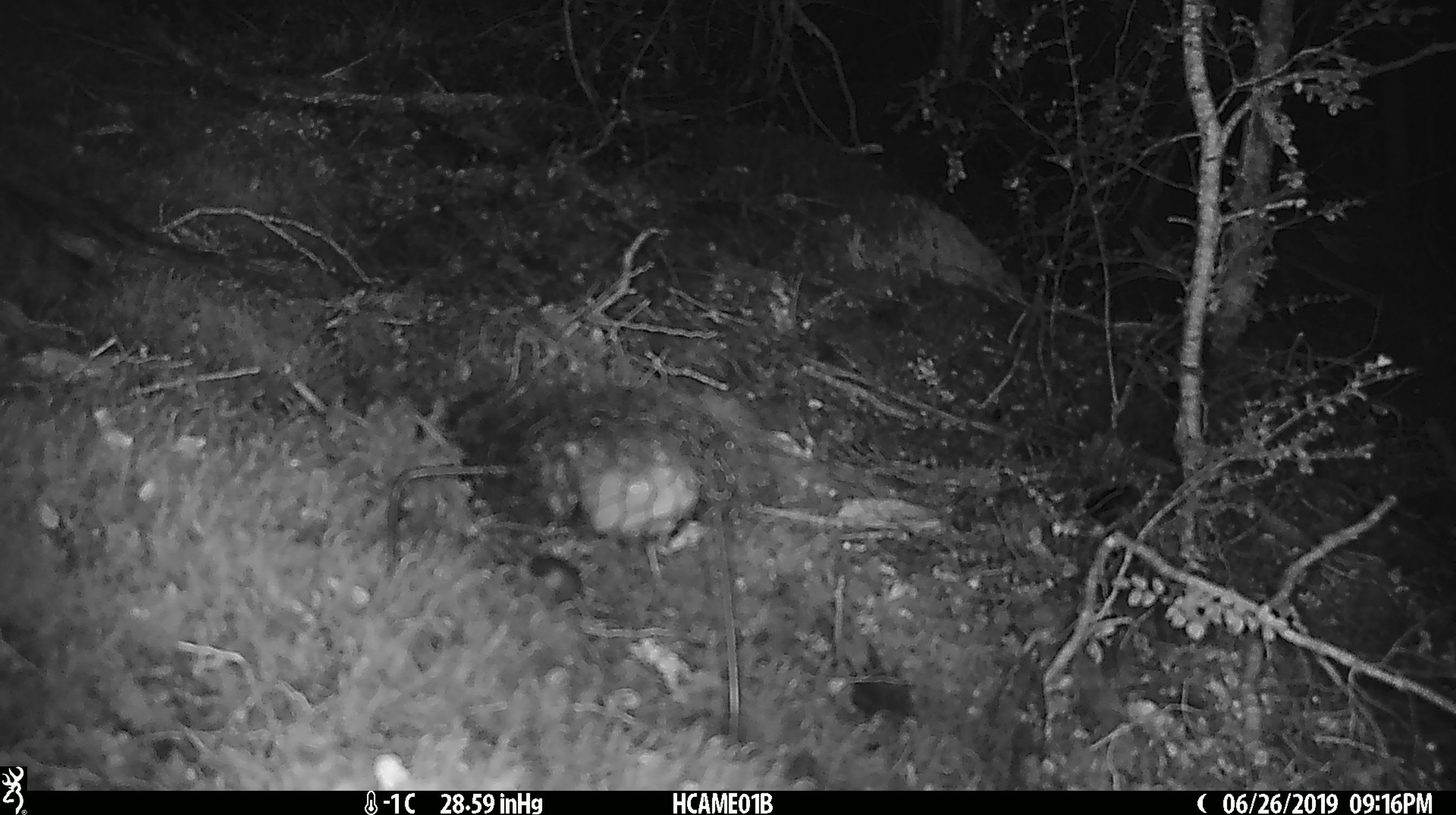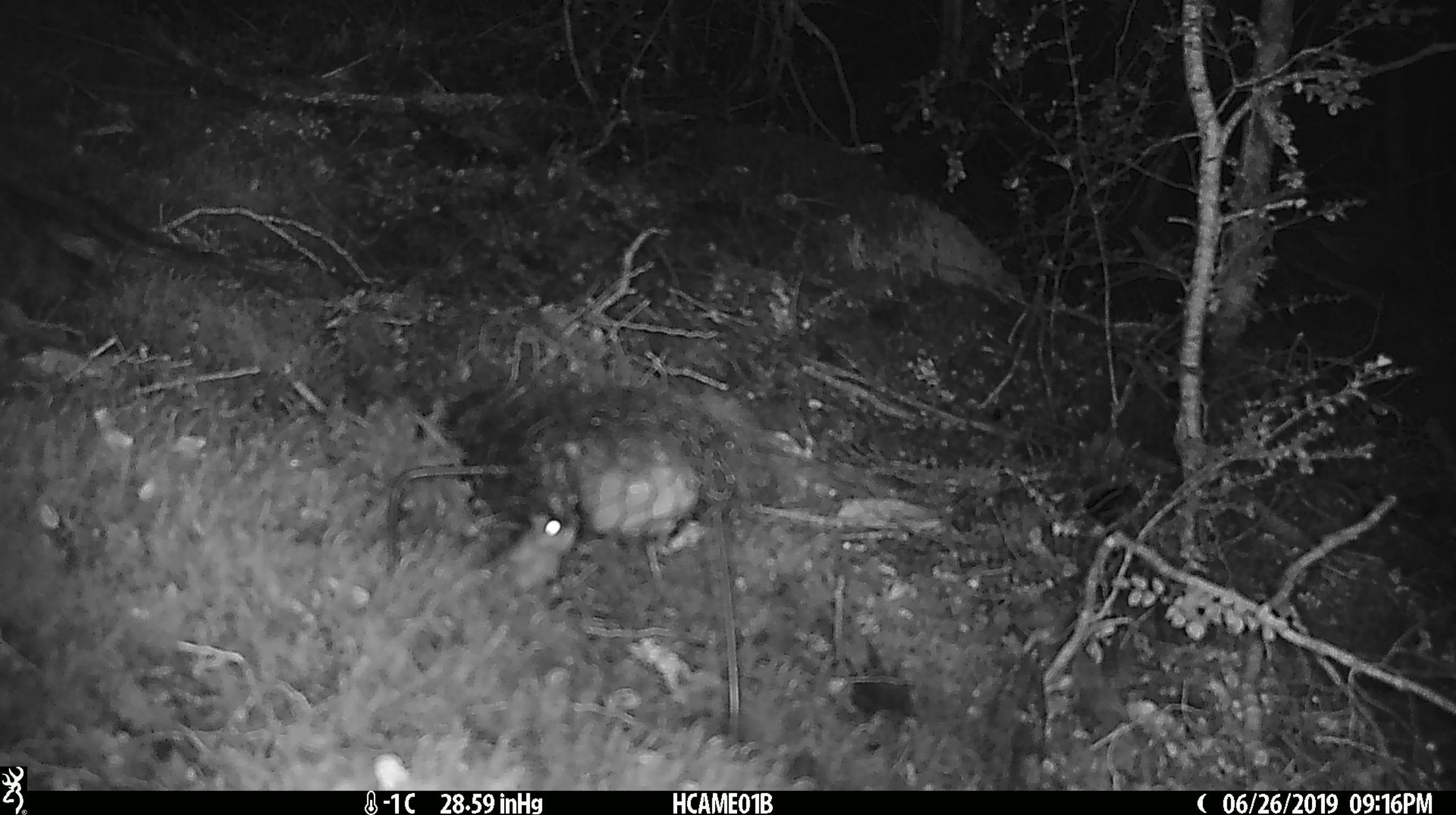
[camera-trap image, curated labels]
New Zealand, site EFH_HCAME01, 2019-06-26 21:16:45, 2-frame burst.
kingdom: Animalia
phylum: Chordata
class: Mammalia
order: Rodentia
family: Muridae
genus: Mus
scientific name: Mus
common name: mouse